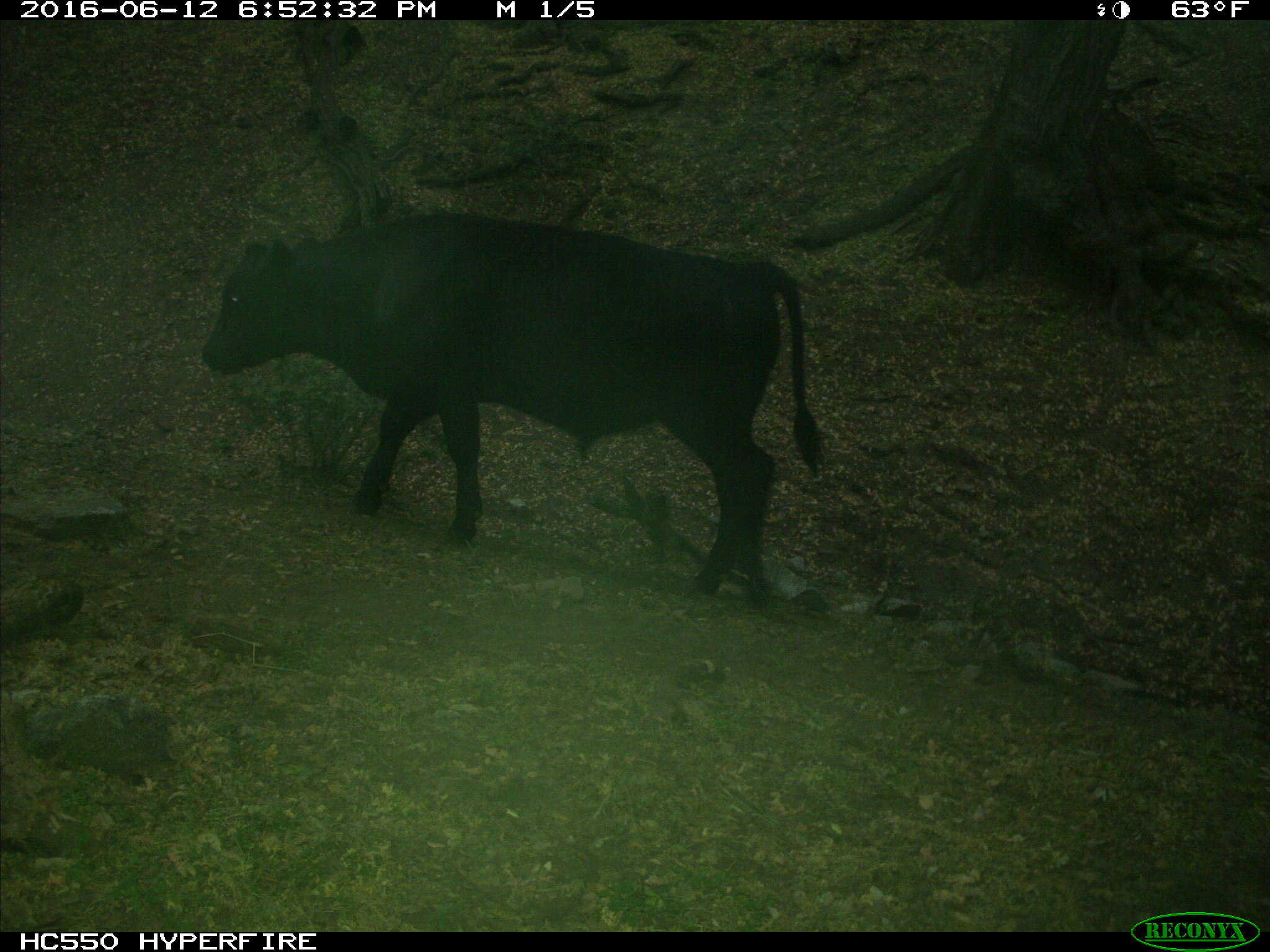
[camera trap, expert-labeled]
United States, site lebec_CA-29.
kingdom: Animalia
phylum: Chordata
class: Mammalia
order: Artiodactyla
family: Bovidae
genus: Bos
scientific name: Bos taurus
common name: domestic cow